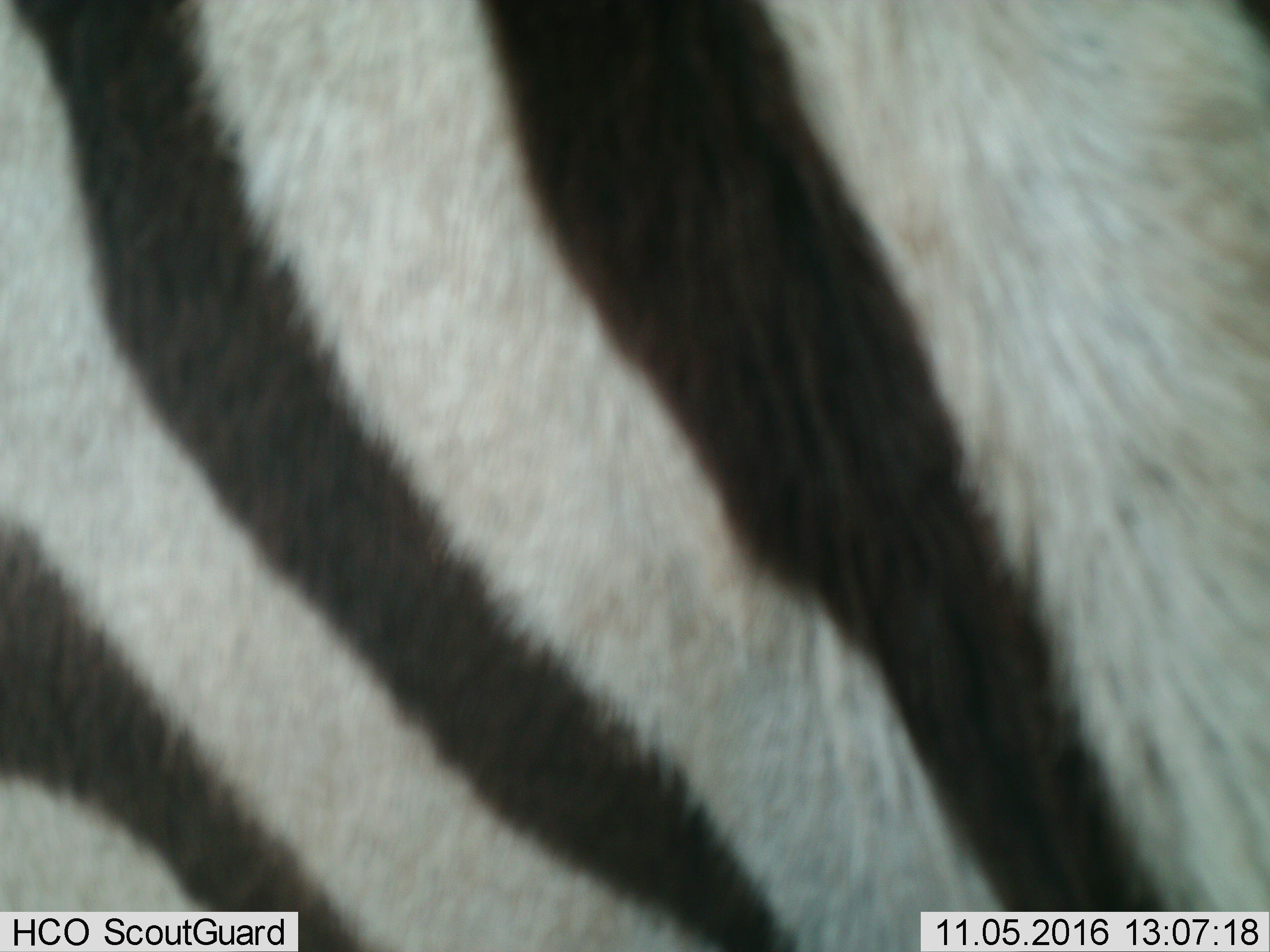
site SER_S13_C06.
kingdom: Animalia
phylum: Chordata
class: Mammalia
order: Perissodactyla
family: Equidae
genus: Equus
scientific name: Equus quagga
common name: plains zebra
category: zebraplains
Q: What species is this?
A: Zebraplains (plains zebra) (Equus quagga).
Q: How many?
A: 1.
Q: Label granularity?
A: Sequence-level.